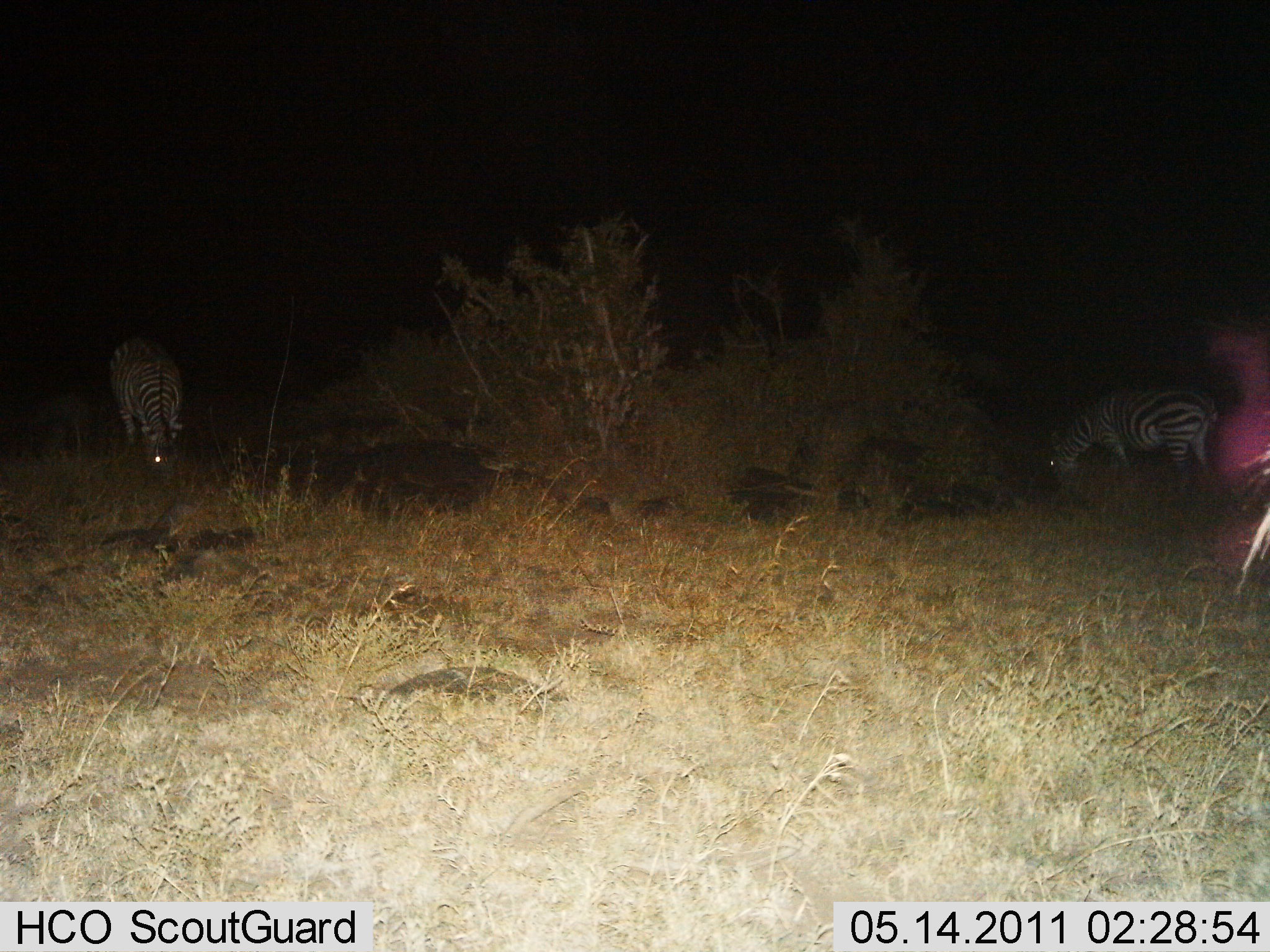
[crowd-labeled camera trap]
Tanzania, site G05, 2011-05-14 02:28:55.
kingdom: Animalia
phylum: Chordata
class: Mammalia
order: Perissodactyla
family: Equidae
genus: Equus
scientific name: Equus quagga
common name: plains zebra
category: zebra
Zebra (plains zebra) (Equus quagga), count 2. Behavior (volunteer vote fractions): standing 29%, resting 0%, moving 7%, interacting 0%. Young present (vote fraction): 0%. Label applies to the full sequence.